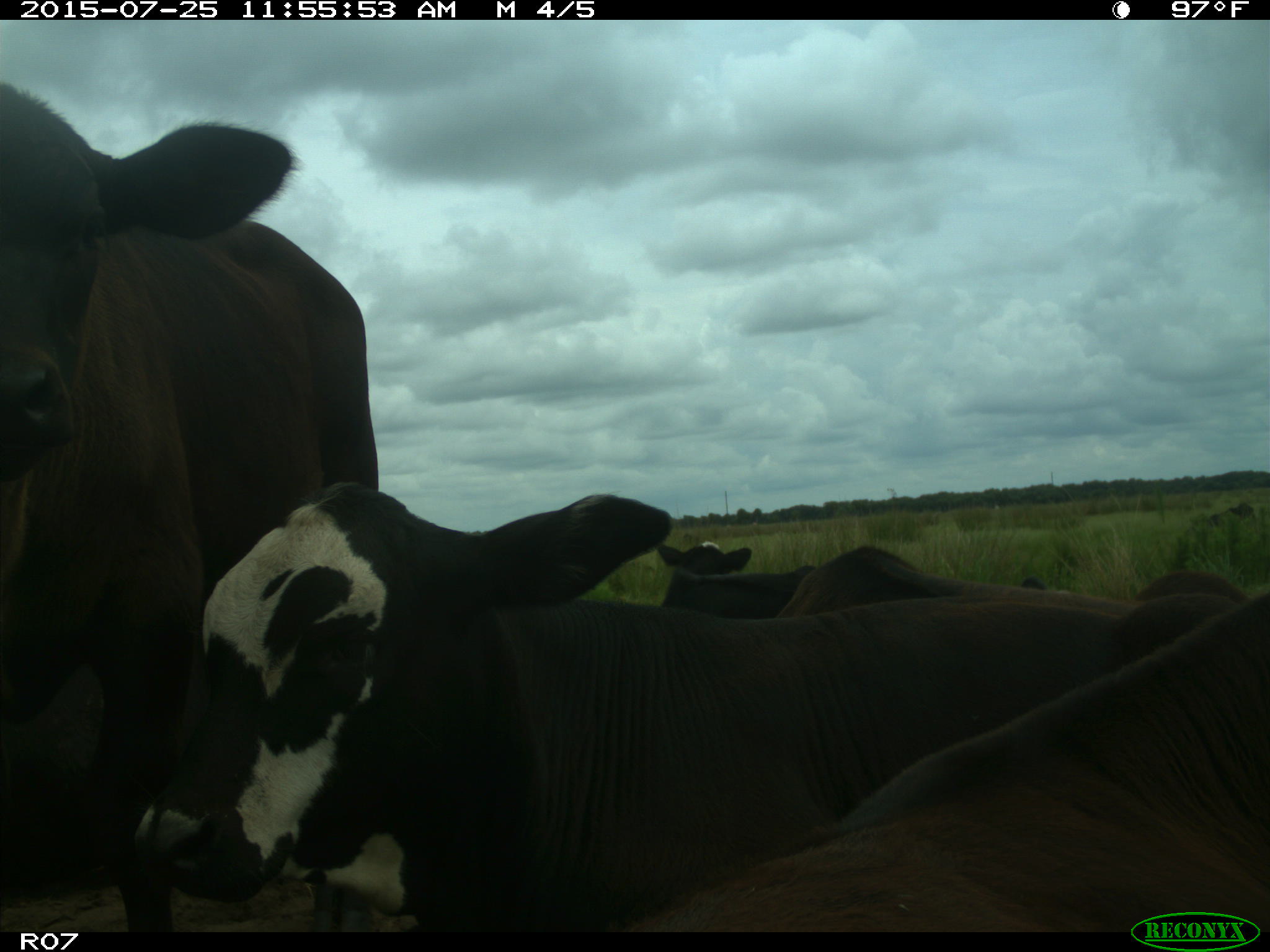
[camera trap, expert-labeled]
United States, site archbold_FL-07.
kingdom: Animalia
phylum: Chordata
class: Mammalia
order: Artiodactyla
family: Bovidae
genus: Bos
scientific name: Bos taurus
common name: domestic cow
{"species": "Bos taurus (domestic cow)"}